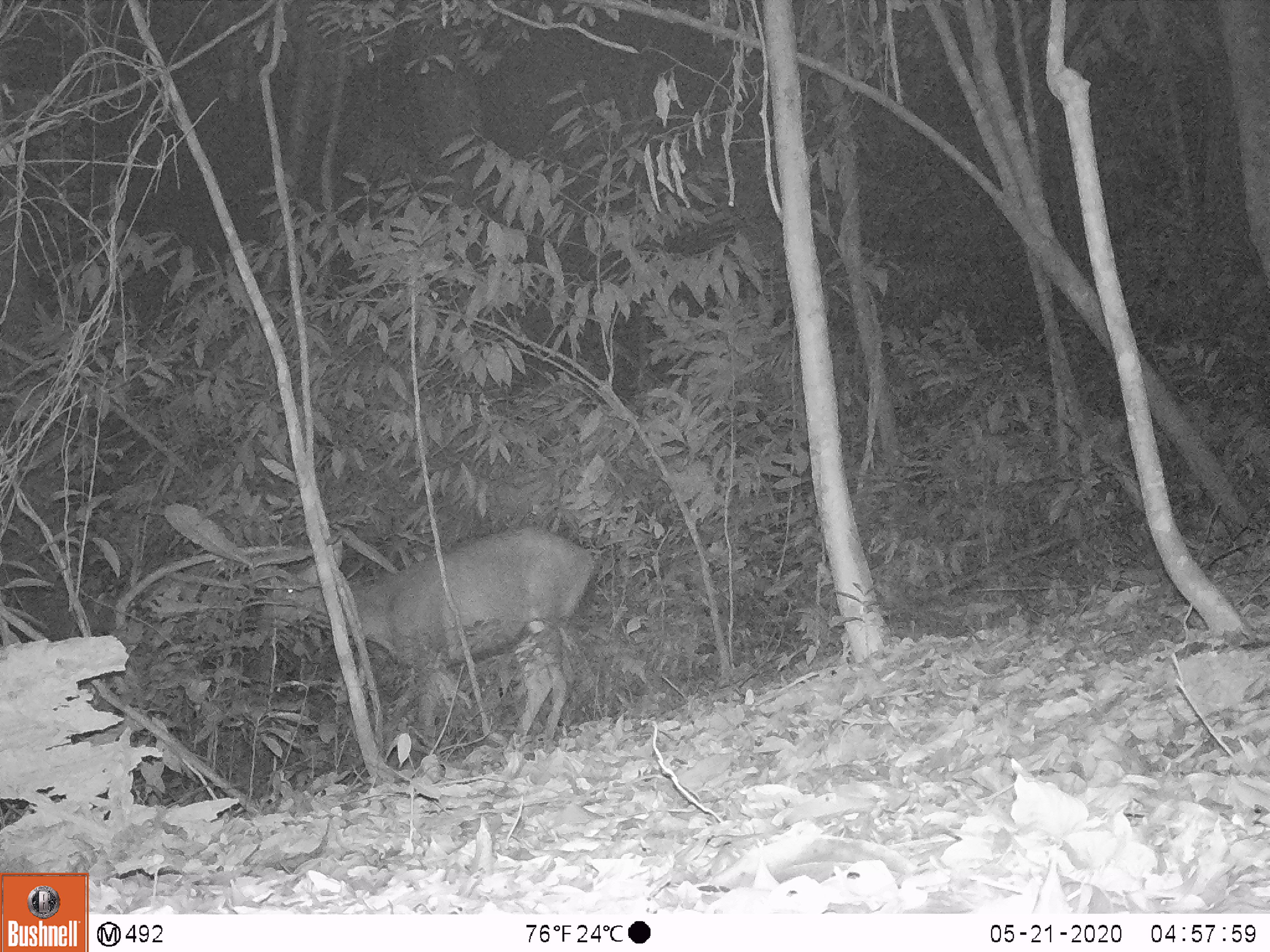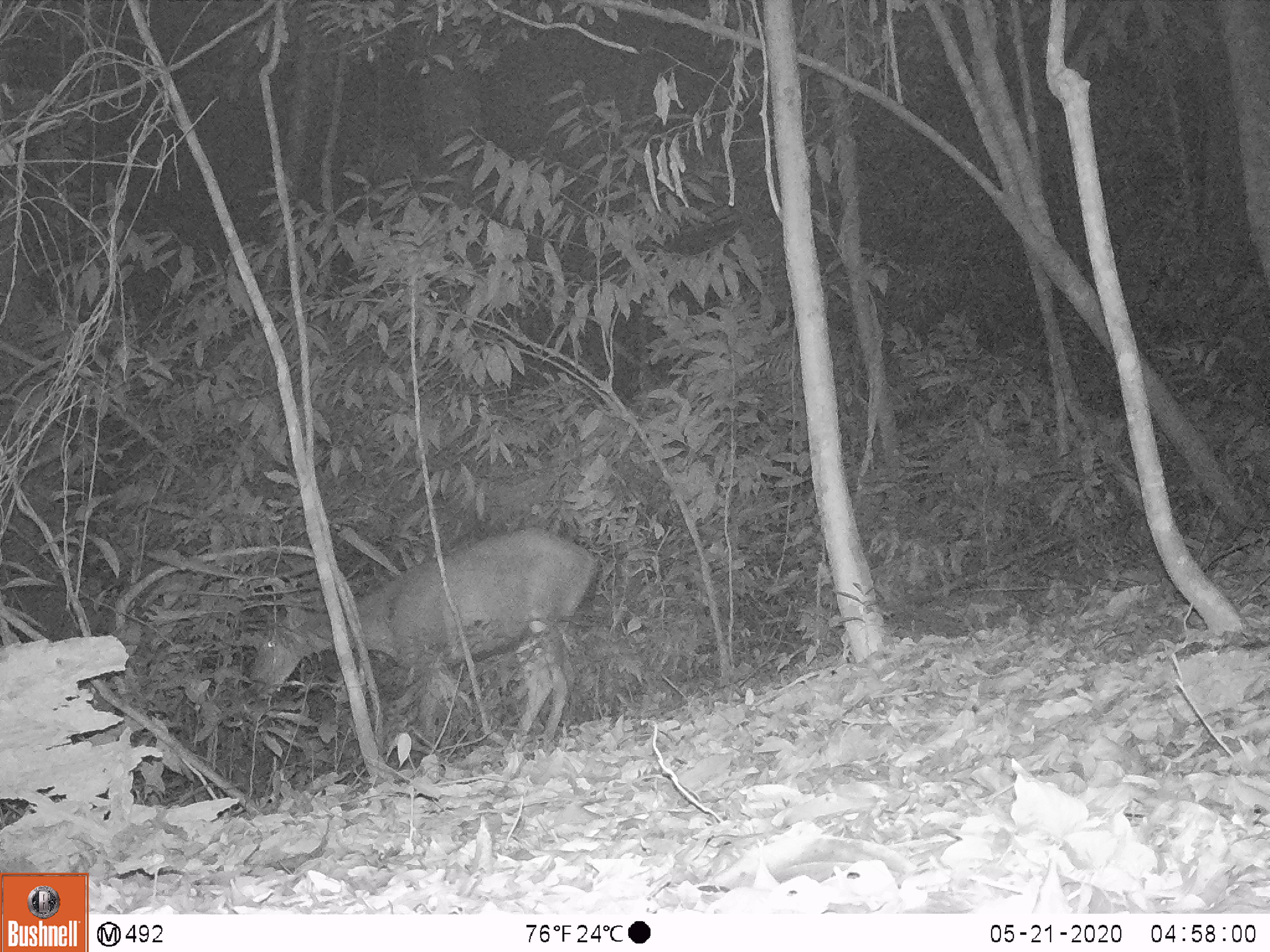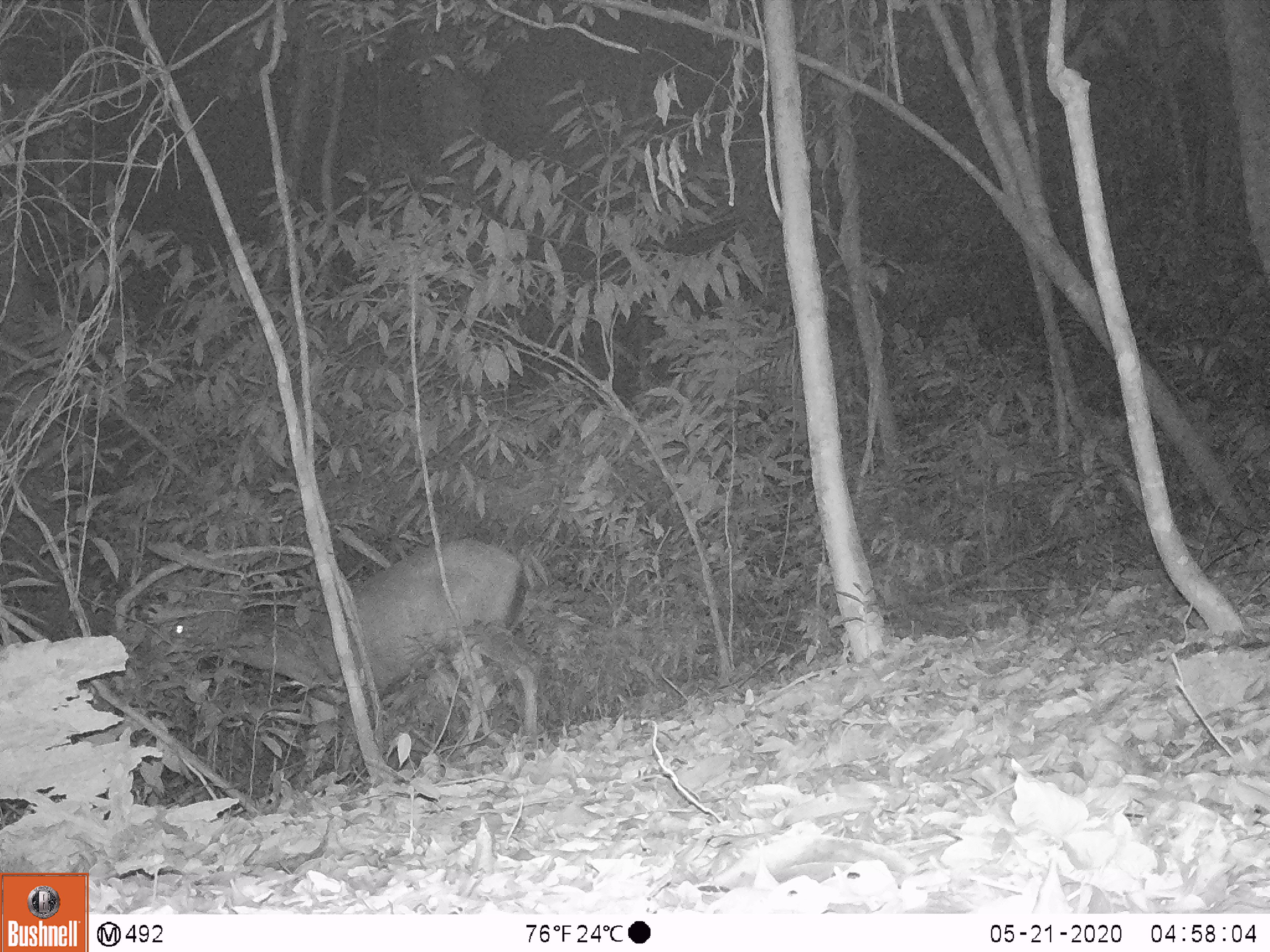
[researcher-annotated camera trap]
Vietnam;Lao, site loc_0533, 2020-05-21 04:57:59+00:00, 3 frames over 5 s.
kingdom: Animalia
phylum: Chordata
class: Mammalia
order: Artiodactyla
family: Cervidae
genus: Rusa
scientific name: Rusa unicolor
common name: sambar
Sambar (Rusa unicolor). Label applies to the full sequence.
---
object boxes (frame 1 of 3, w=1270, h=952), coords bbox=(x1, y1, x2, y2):
sambar: bbox=(250, 525, 594, 760)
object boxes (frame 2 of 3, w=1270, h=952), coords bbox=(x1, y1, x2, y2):
sambar: bbox=(247, 526, 599, 749)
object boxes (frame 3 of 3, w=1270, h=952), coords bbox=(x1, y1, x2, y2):
sambar: bbox=(165, 538, 544, 790)